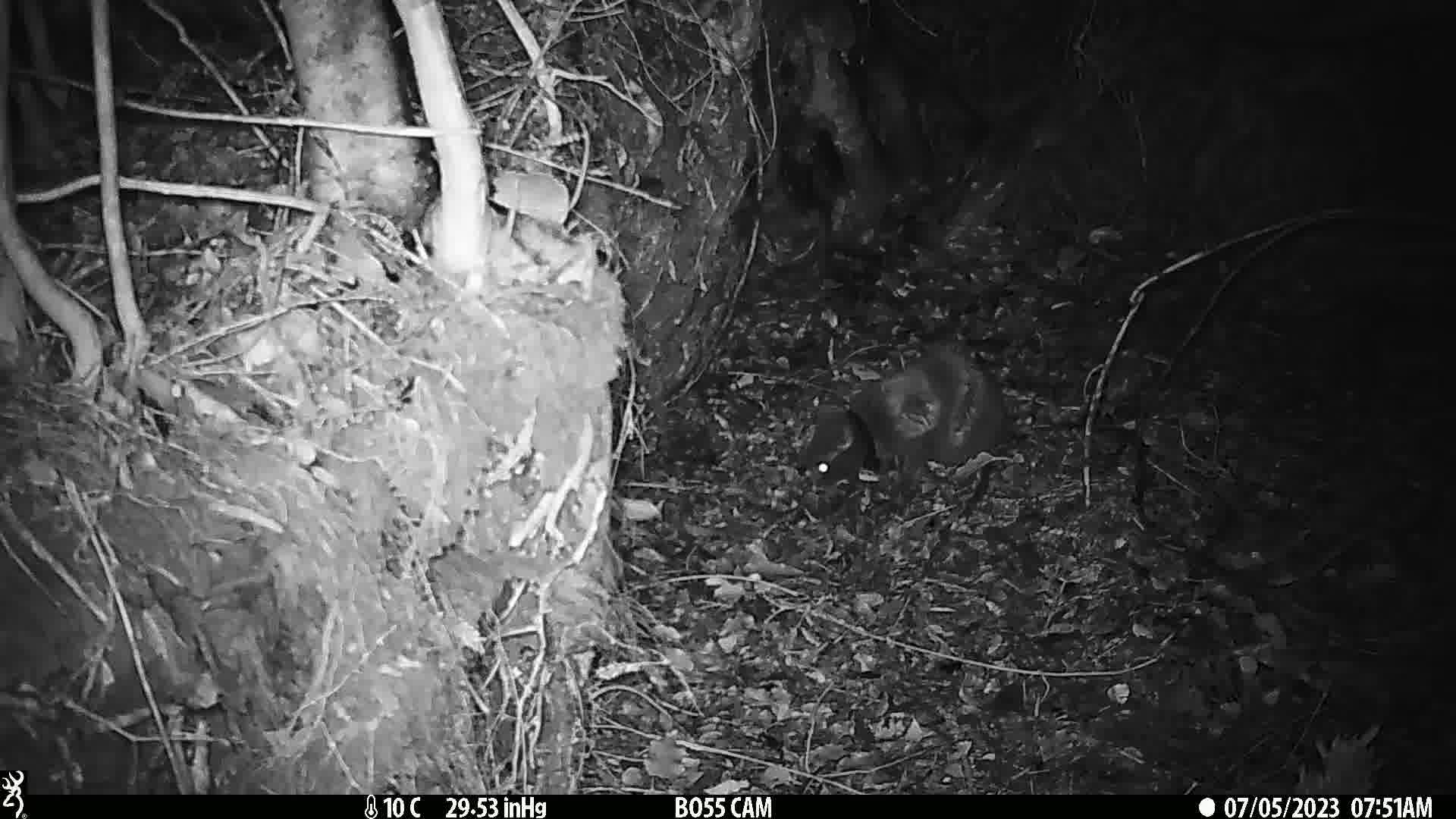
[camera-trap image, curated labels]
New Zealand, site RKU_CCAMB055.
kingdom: Animalia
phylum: Chordata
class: Mammalia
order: Carnivora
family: Felidae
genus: Felis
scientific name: Felis catus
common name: domestic cat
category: cat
Cat (domestic cat) (Felis catus).